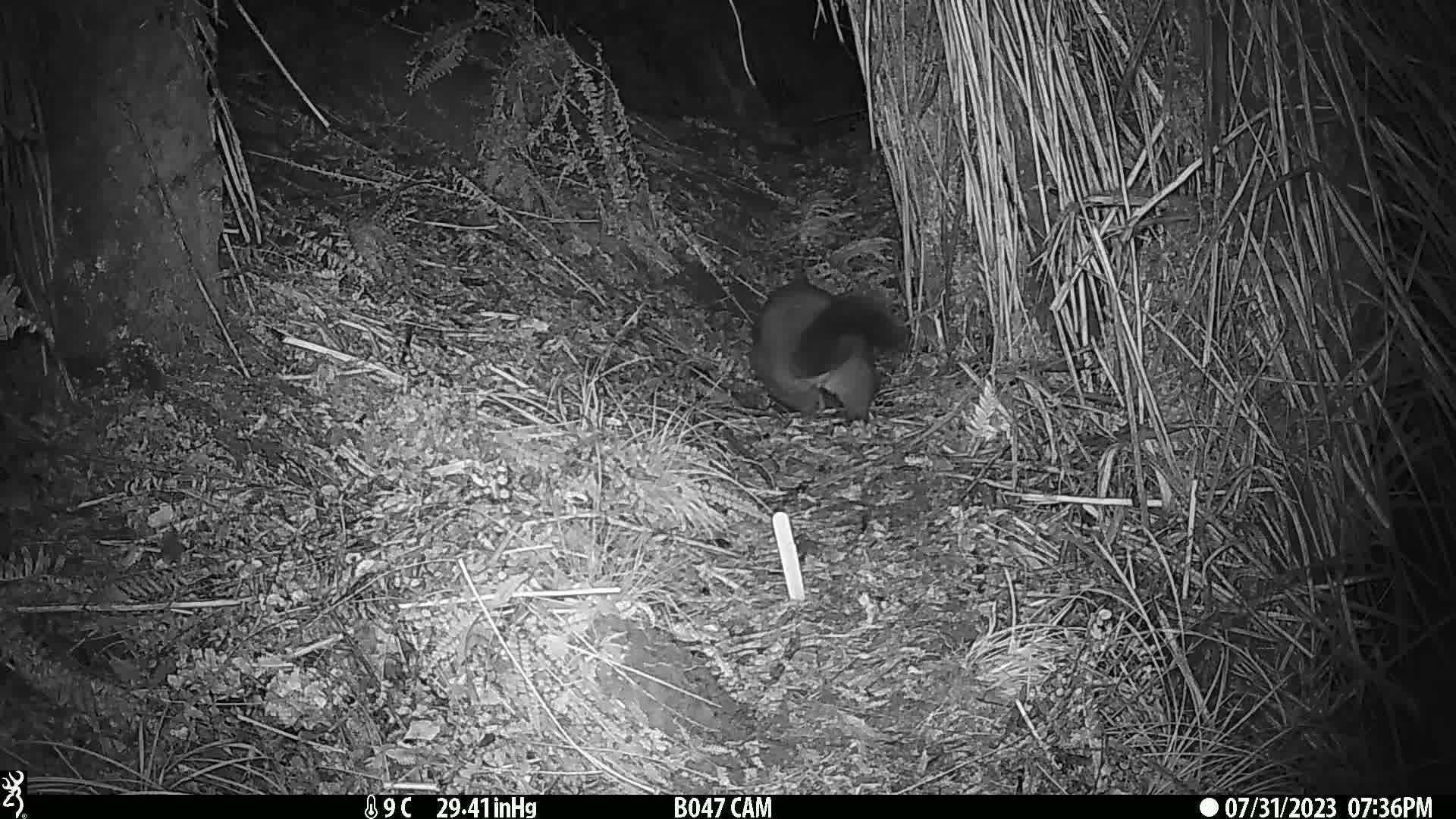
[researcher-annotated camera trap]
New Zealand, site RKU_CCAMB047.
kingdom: Animalia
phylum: Chordata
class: Mammalia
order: Diprotodontia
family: Phalangeridae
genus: Trichosurus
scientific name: Trichosurus vulpecula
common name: common brushtail possum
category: possum